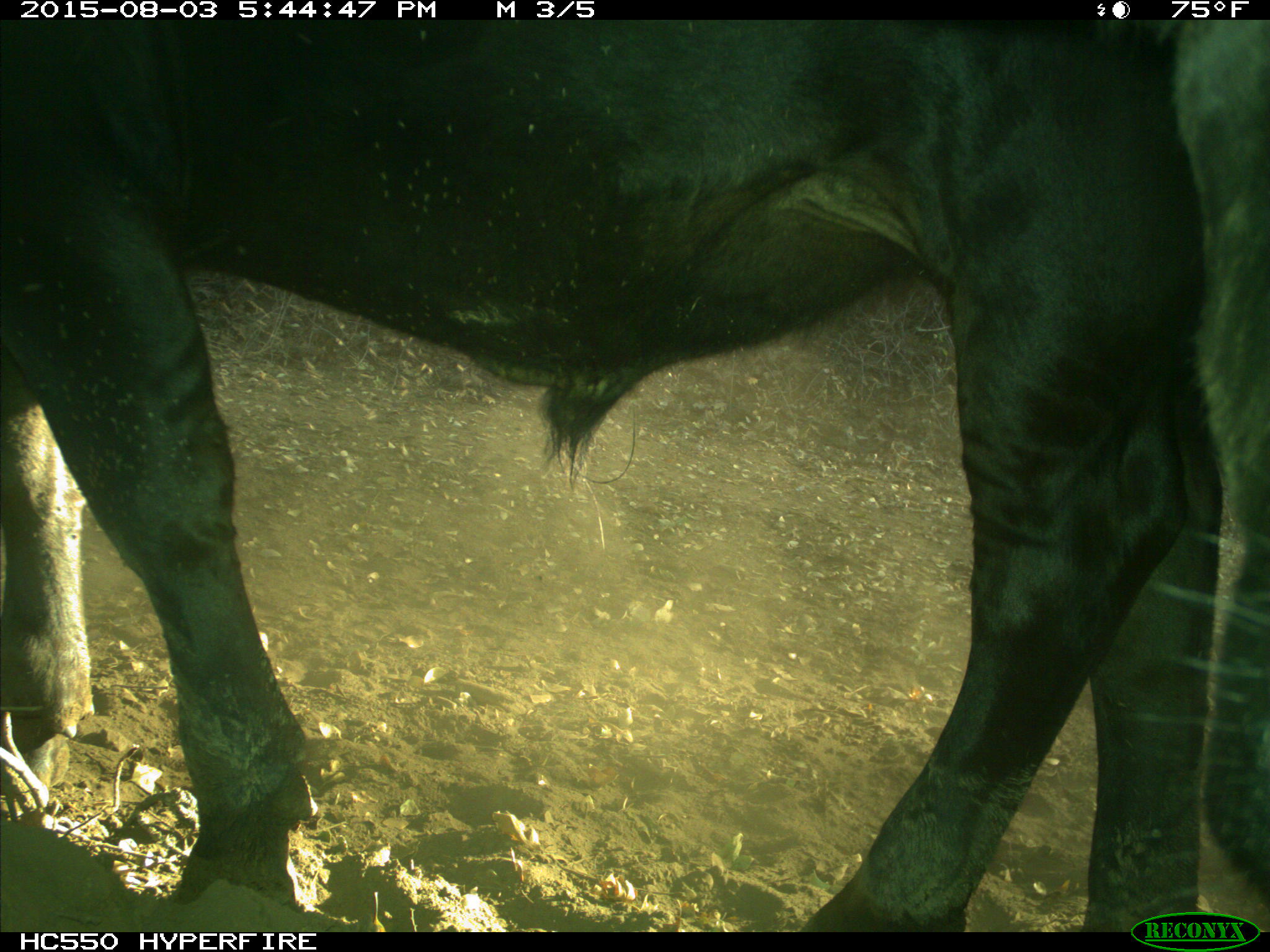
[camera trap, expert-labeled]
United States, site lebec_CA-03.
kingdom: Animalia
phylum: Chordata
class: Mammalia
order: Artiodactyla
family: Bovidae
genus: Bos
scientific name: Bos taurus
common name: domestic cow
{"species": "Bos taurus (domestic cow)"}